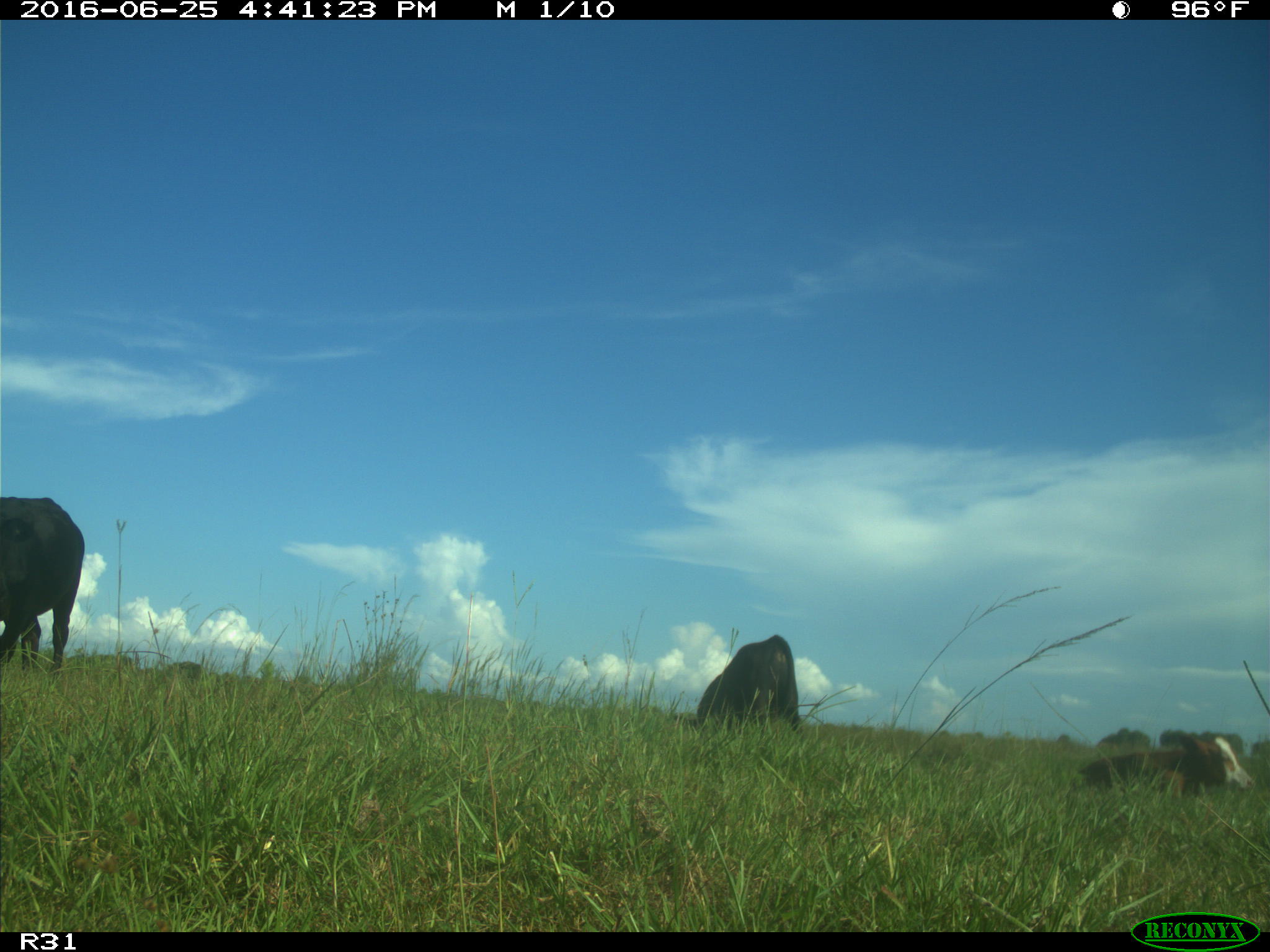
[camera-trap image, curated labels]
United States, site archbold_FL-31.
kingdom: Animalia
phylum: Chordata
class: Mammalia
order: Artiodactyla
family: Bovidae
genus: Bos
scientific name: Bos taurus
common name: domestic cow